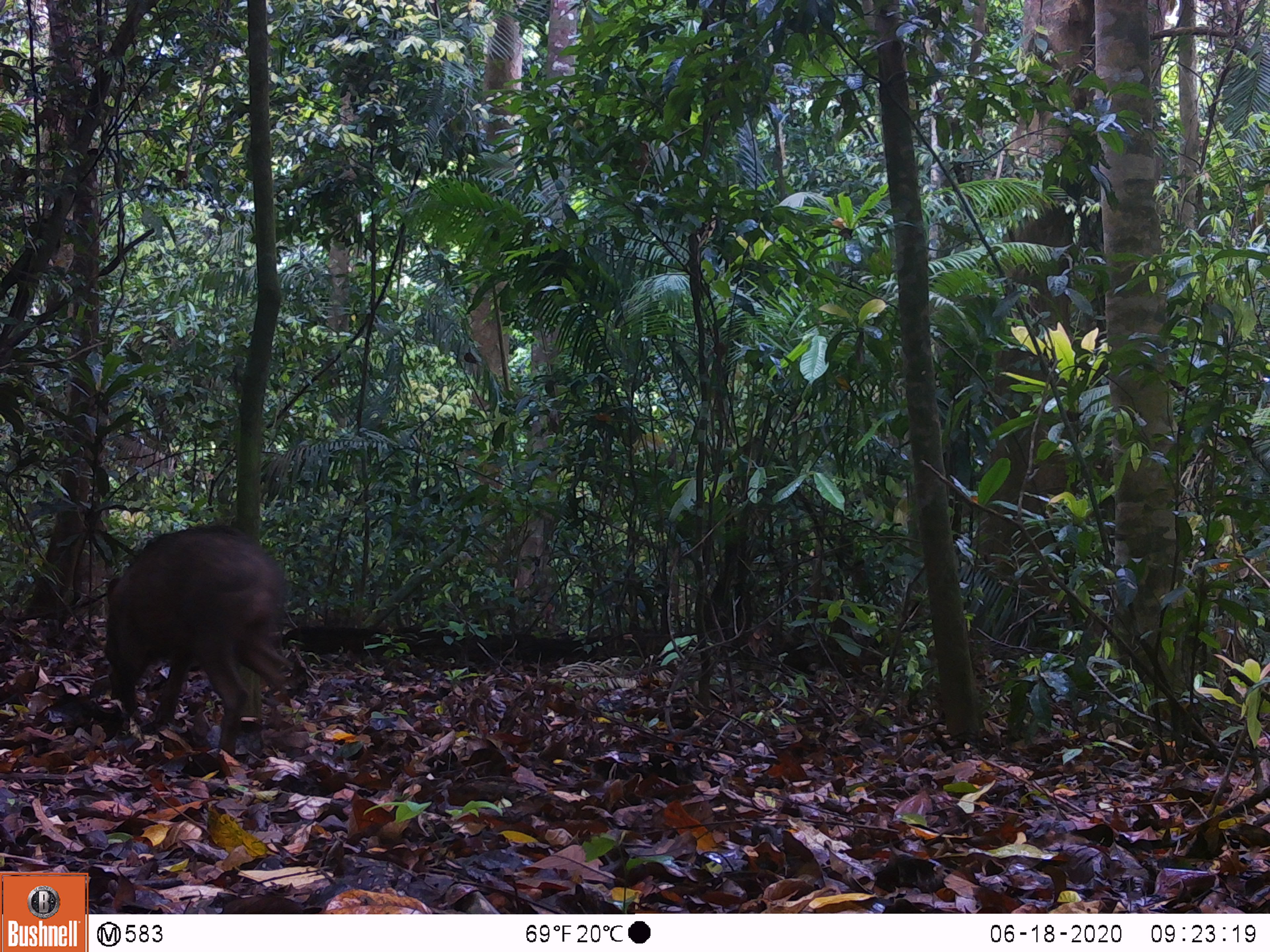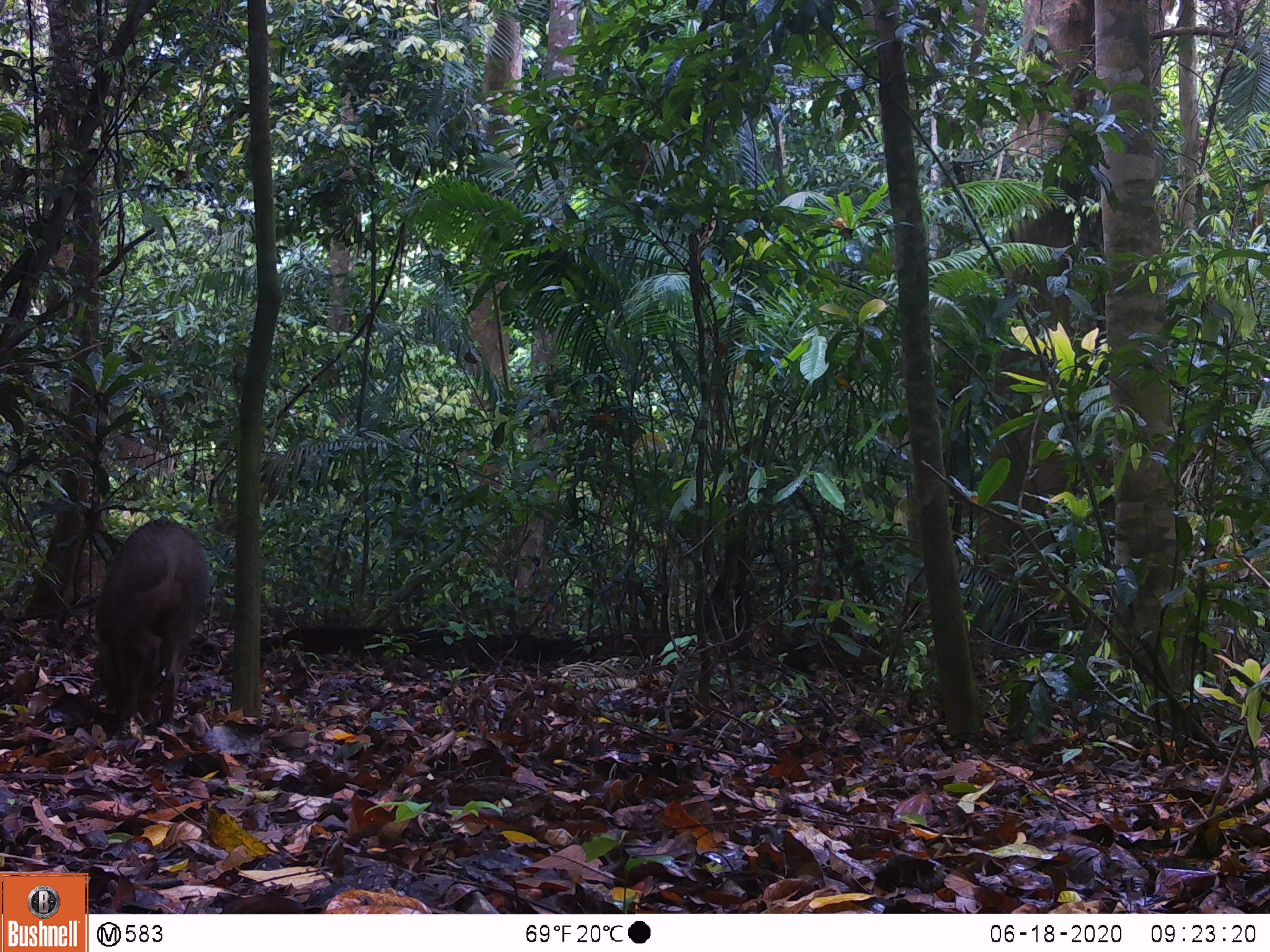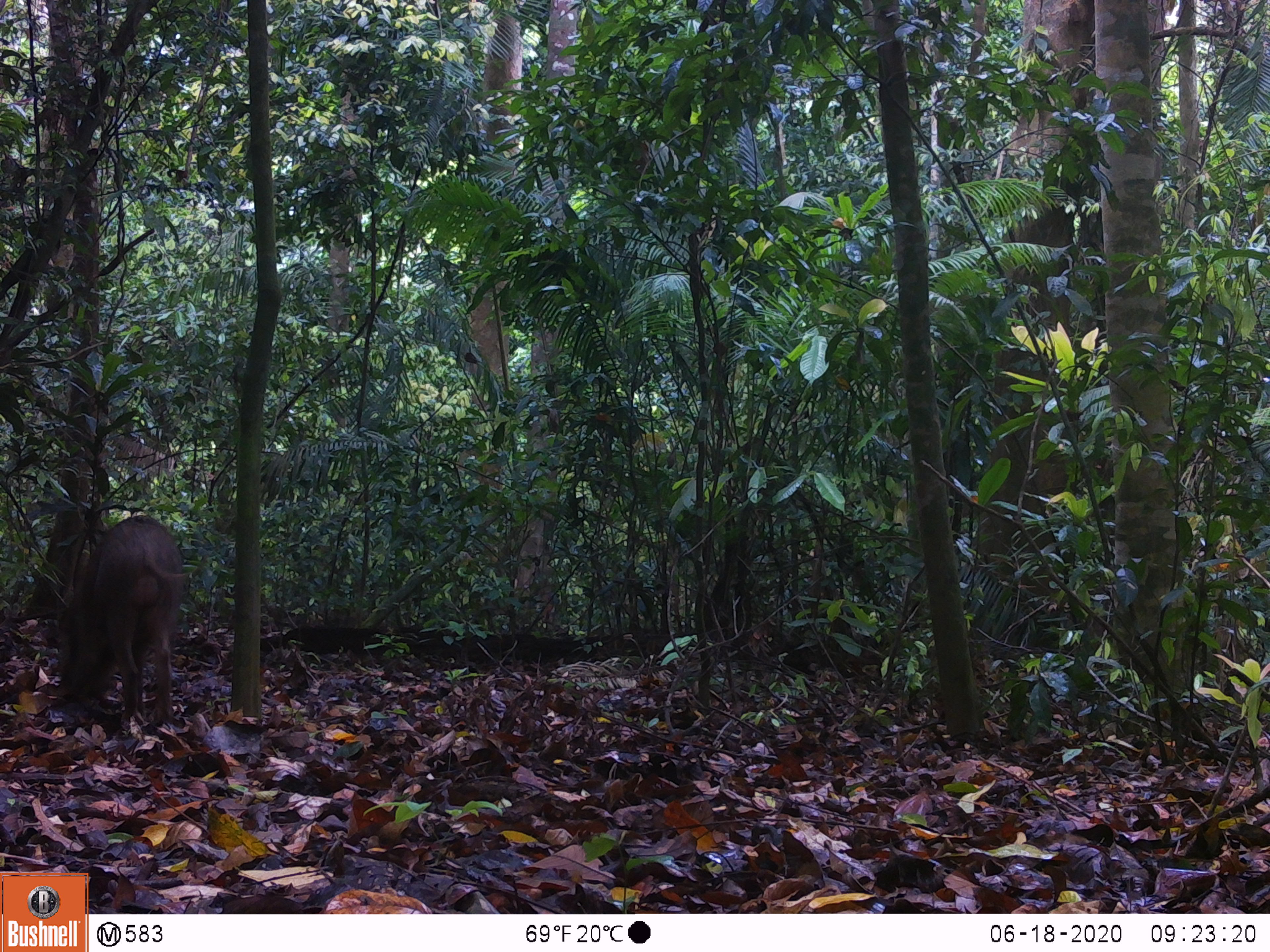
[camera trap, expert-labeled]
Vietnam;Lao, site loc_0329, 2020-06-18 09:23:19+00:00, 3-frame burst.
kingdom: Animalia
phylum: Chordata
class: Mammalia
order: Artiodactyla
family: Suidae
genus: Sus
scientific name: Sus scrofa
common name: eurasian wild pig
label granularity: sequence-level